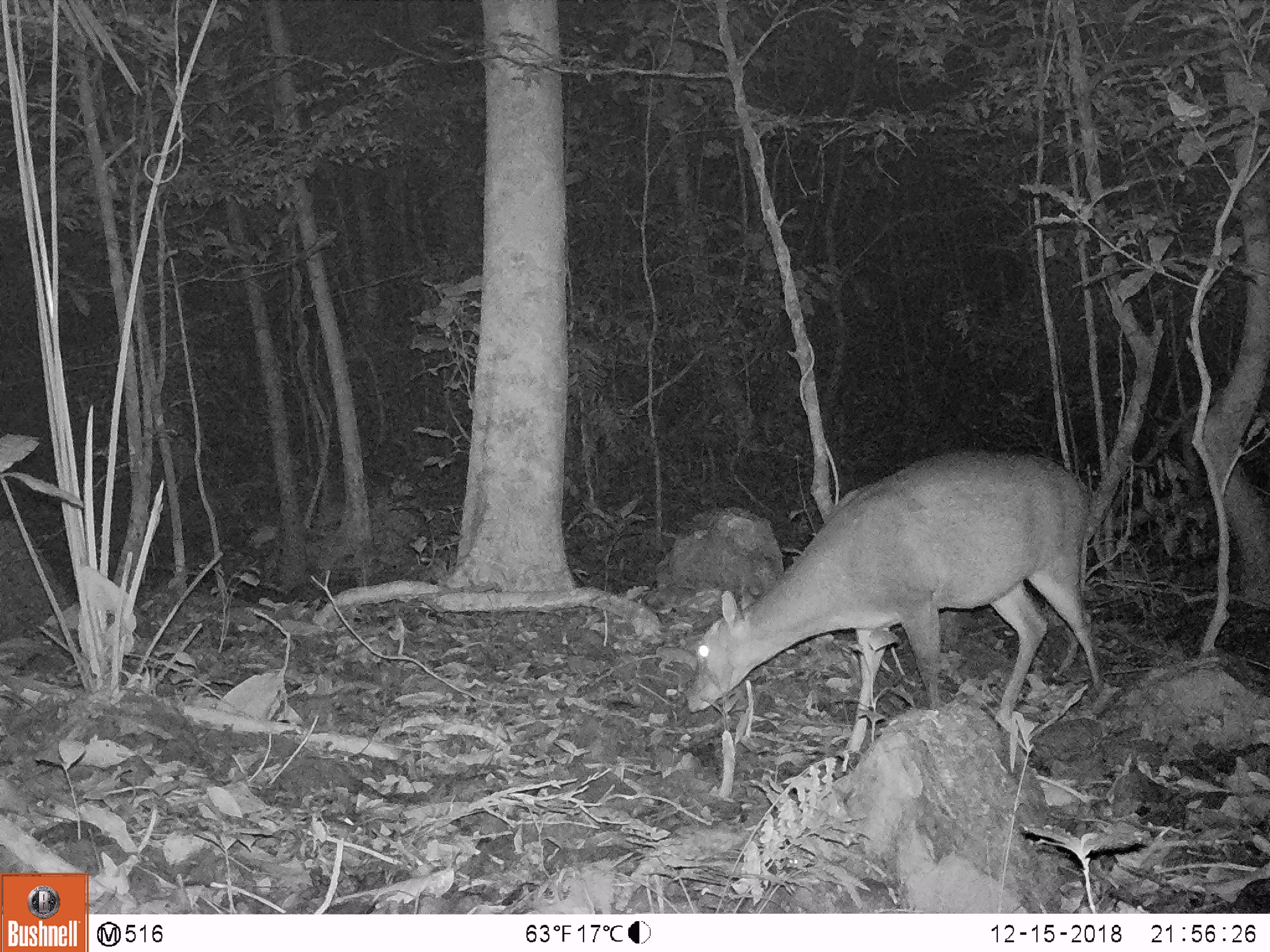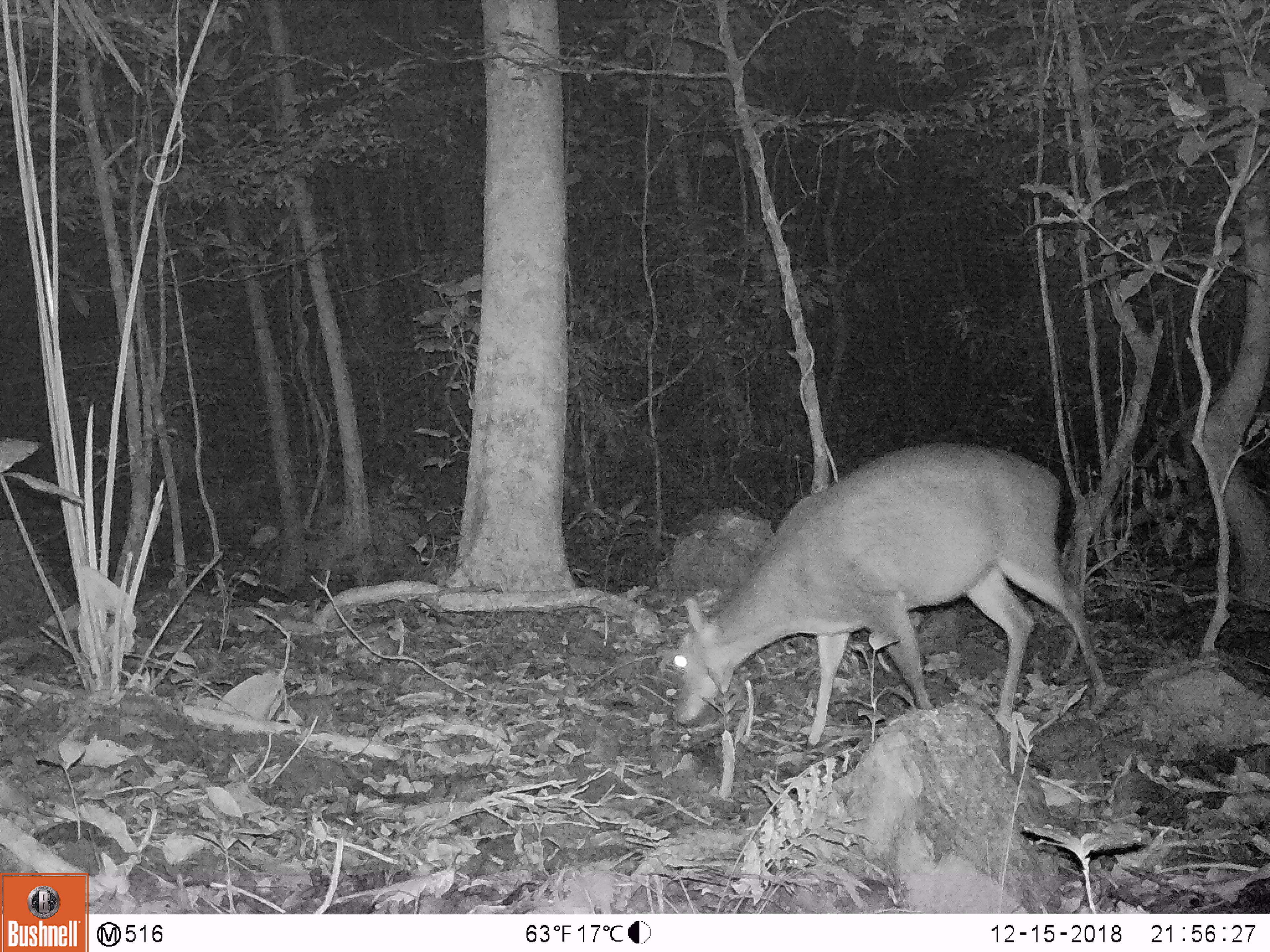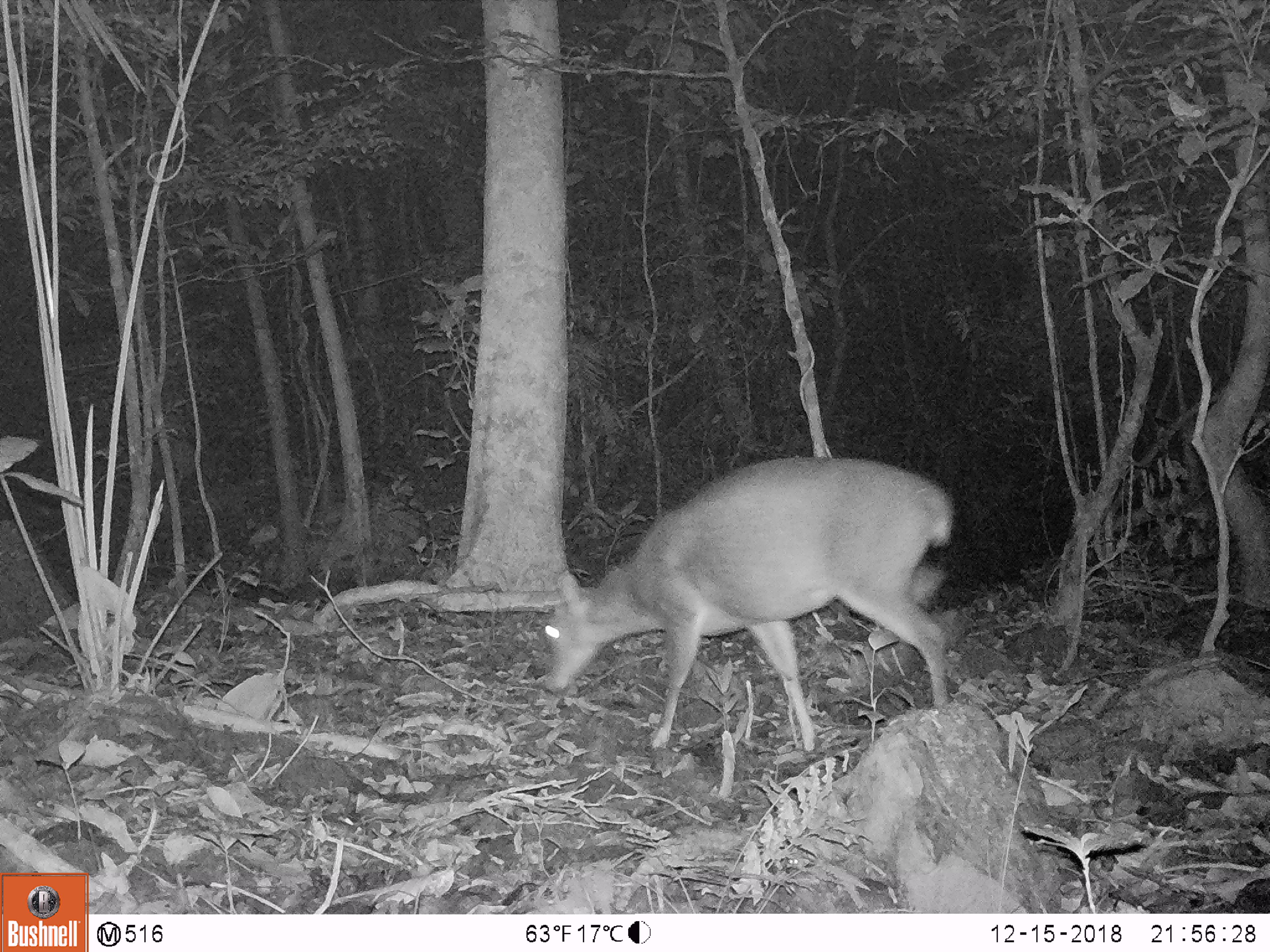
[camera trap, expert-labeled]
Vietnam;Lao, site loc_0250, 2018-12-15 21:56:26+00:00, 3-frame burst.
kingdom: Animalia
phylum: Chordata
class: Mammalia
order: Artiodactyla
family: Cervidae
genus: Muntiacus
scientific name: Muntiacus vuquangensis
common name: large-antlered muntjac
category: large antlered muntjac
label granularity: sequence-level